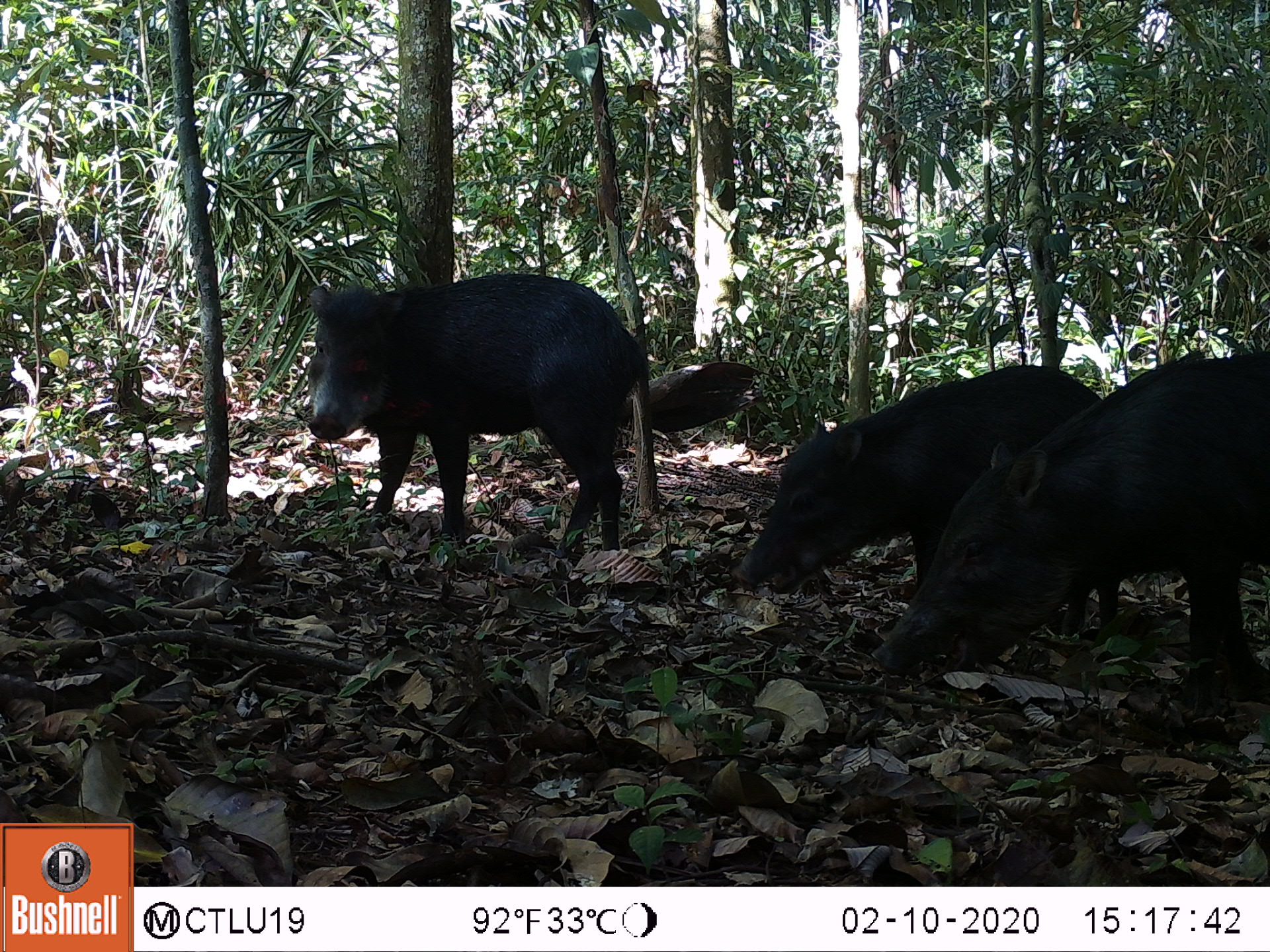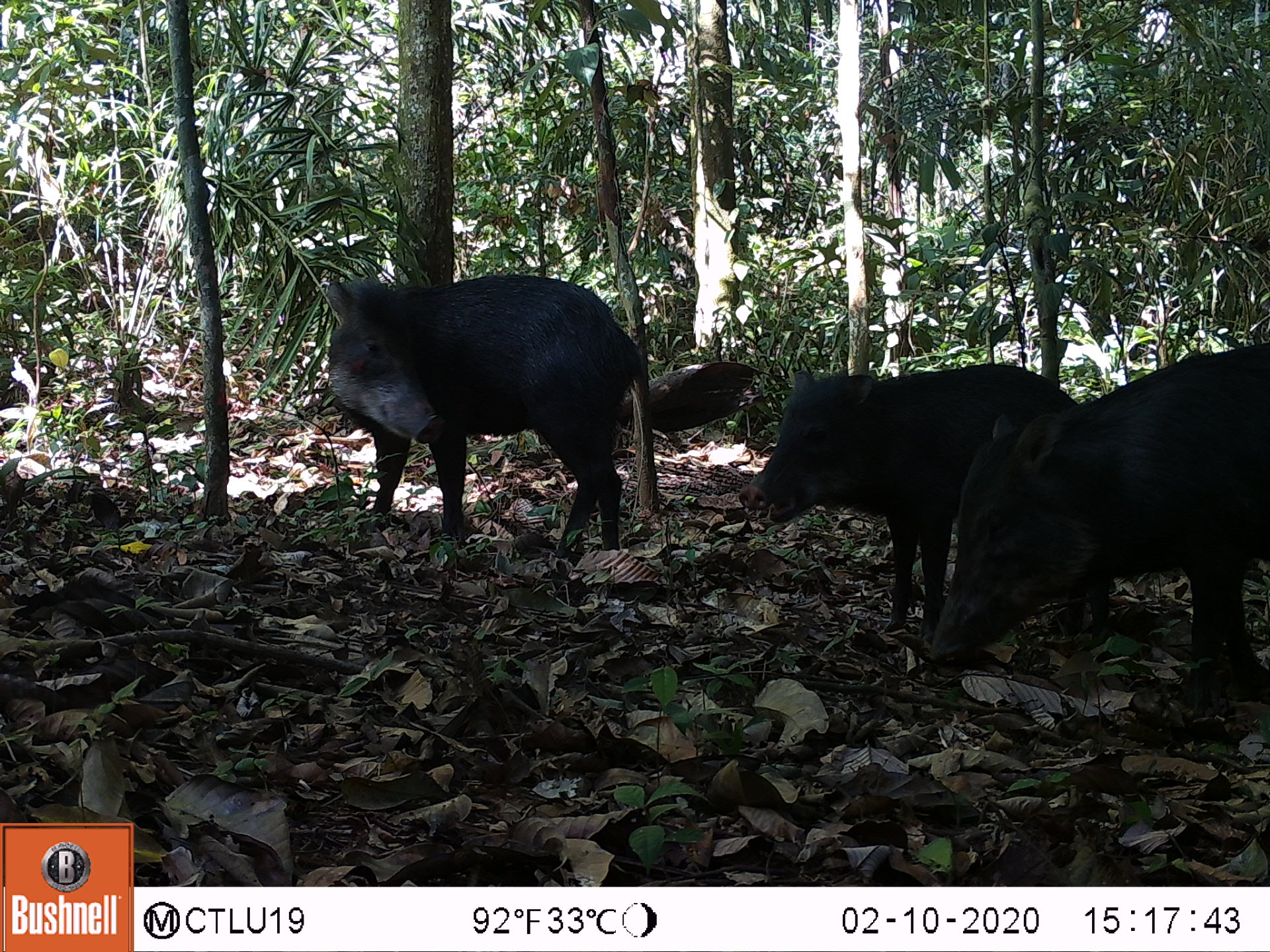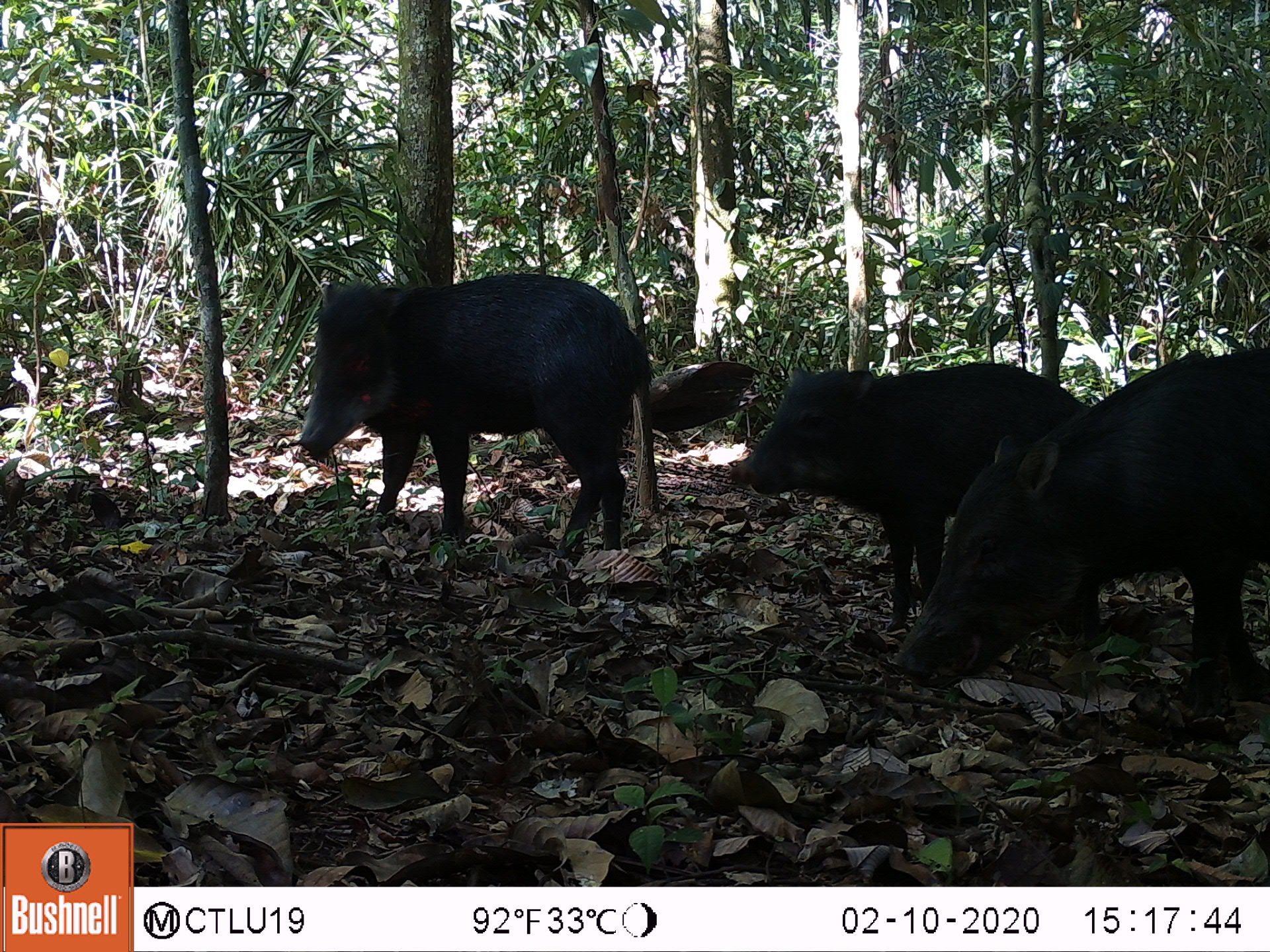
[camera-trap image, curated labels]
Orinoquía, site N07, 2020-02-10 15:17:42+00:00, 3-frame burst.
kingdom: Animalia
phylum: Chordata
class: Mammalia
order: Artiodactyla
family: Tayassuidae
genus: Tayassu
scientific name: Tayassu pecari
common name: white-lipped peccary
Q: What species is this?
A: White-lipped peccary (Tayassu pecari).